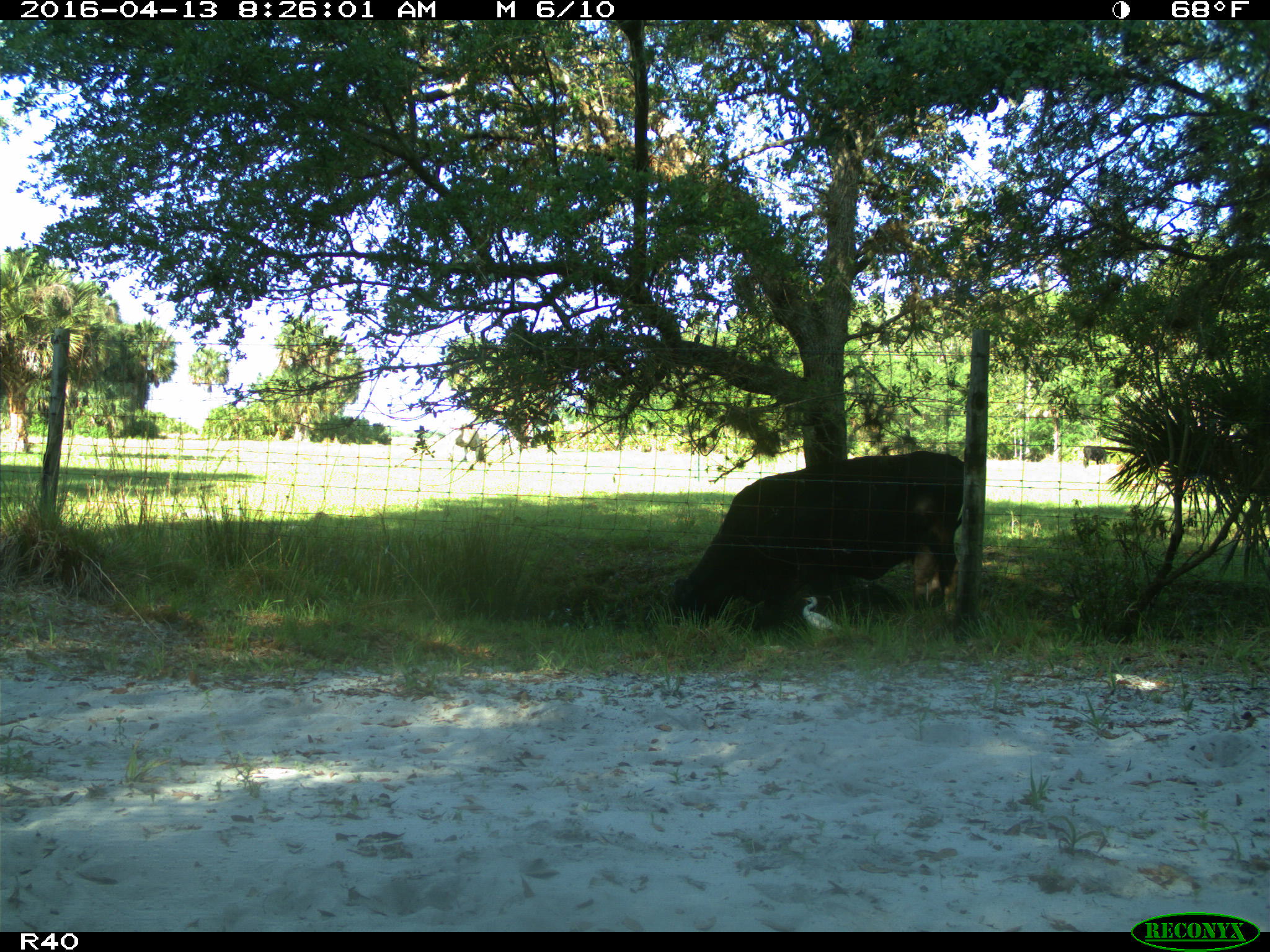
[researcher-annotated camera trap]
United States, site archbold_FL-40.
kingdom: Animalia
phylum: Chordata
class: Mammalia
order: Artiodactyla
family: Bovidae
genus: Bos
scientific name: Bos taurus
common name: domestic cow